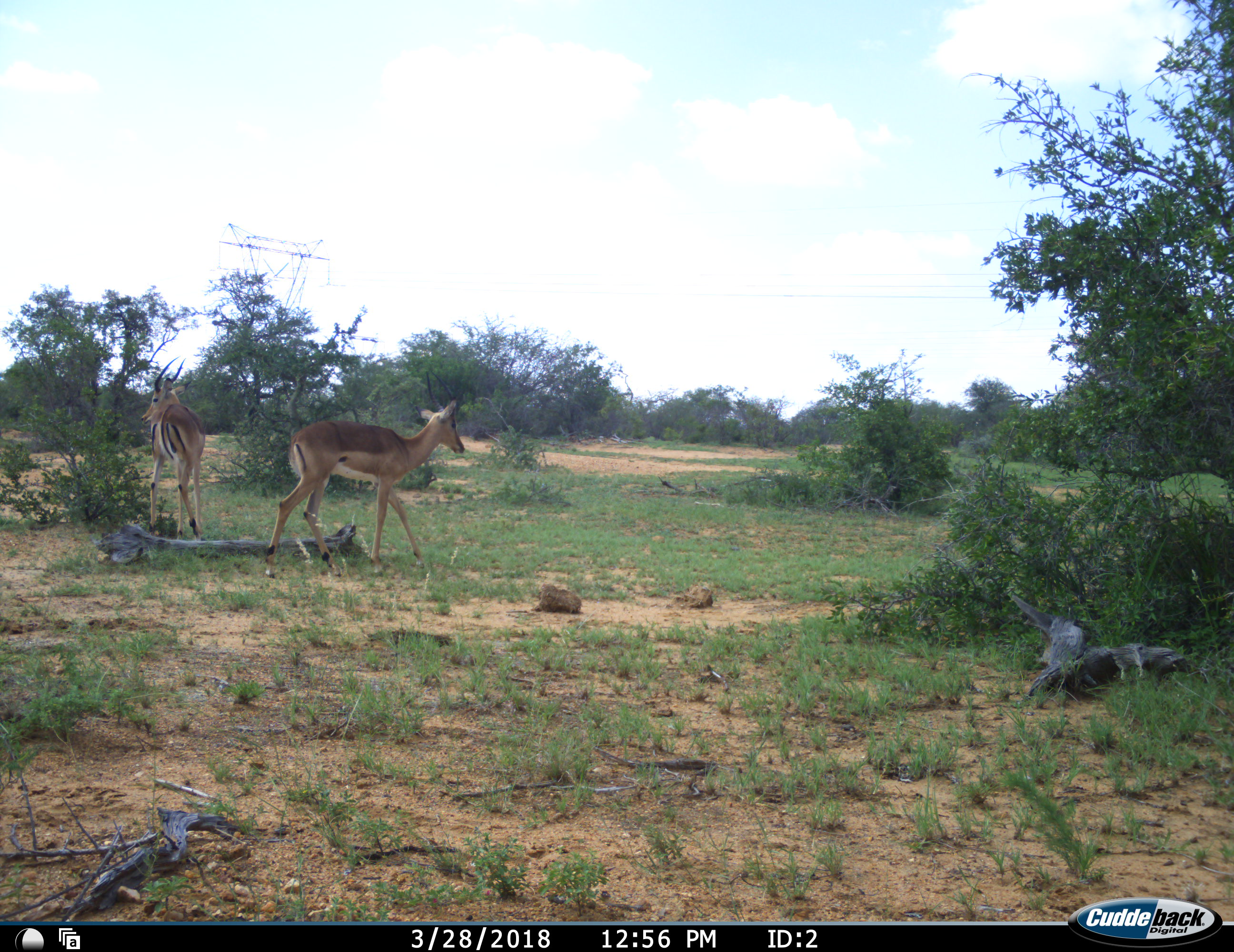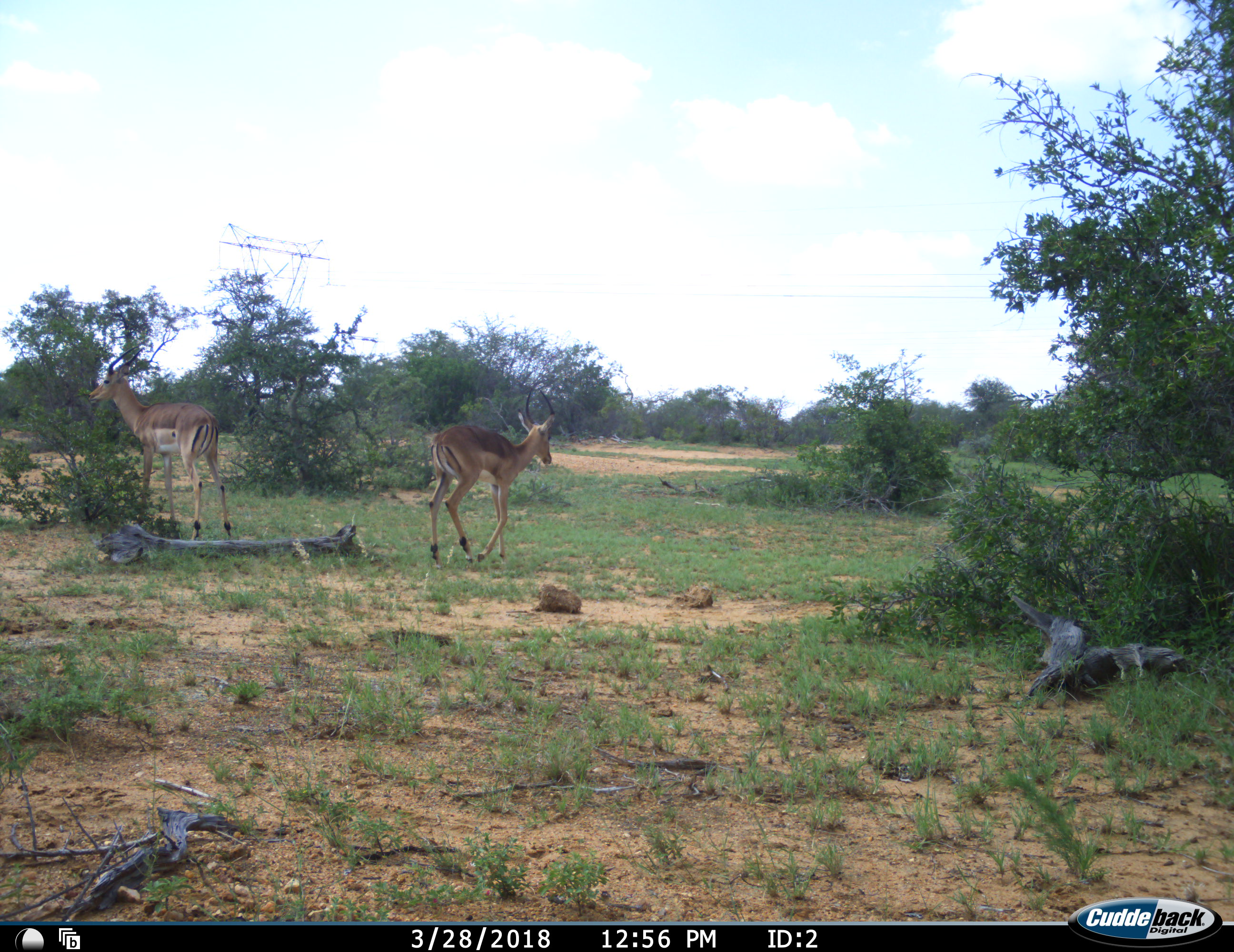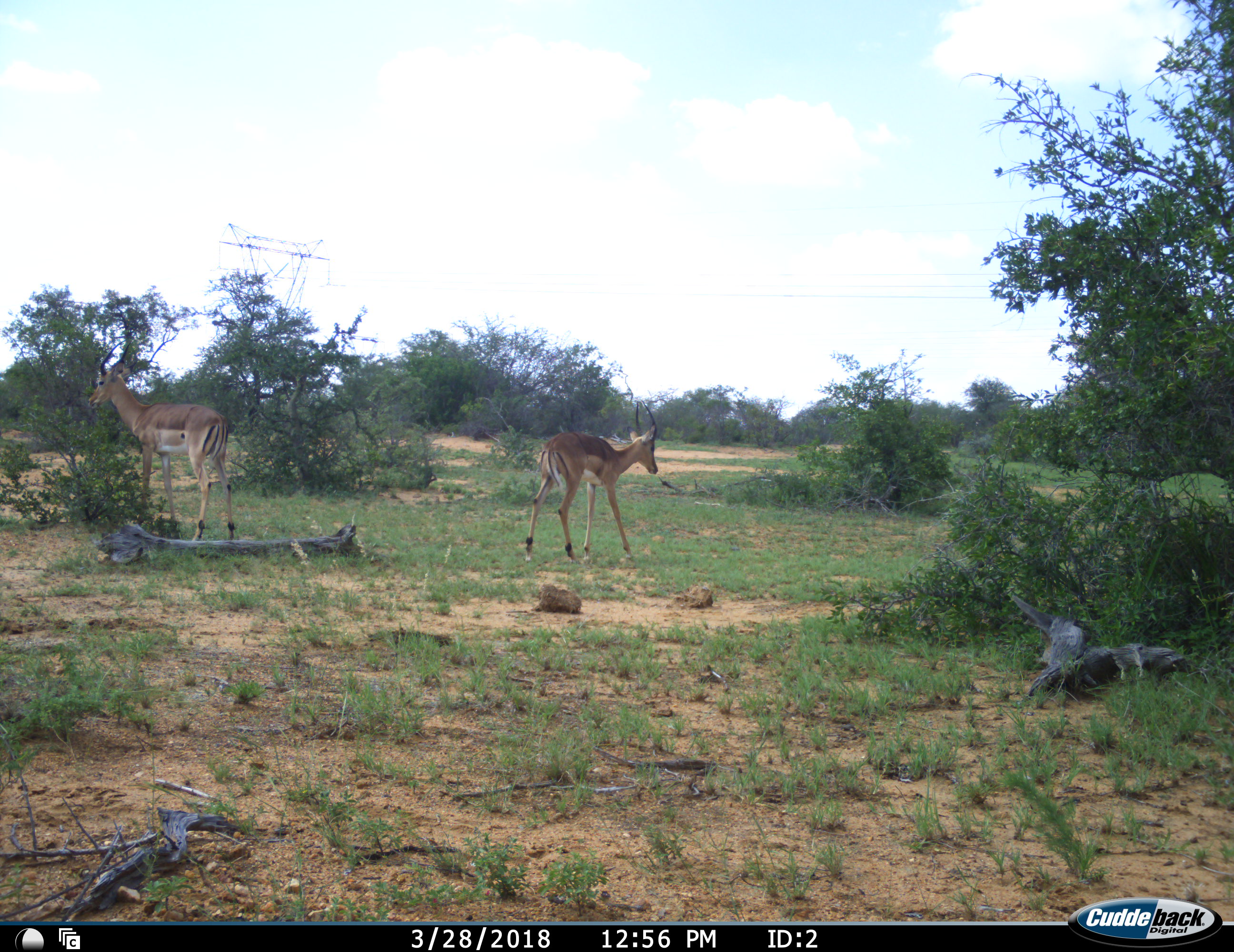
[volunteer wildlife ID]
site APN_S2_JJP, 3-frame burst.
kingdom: Animalia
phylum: Chordata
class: Mammalia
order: Artiodactyla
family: Bovidae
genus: Aepyceros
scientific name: Aepyceros melampus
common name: impala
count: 2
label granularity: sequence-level